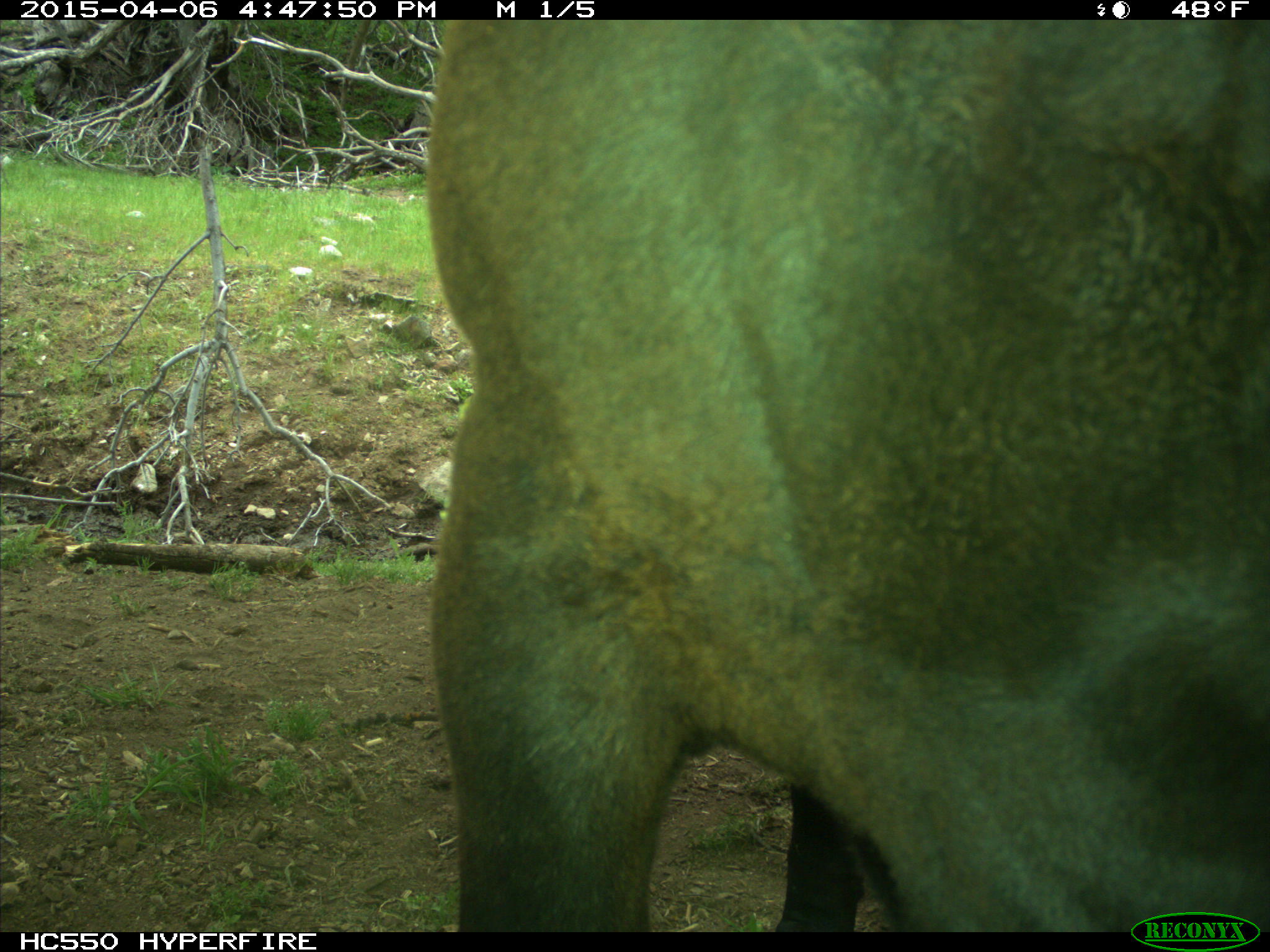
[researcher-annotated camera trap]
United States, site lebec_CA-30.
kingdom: Animalia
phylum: Chordata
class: Mammalia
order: Artiodactyla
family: Bovidae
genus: Bos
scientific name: Bos taurus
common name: domestic cow